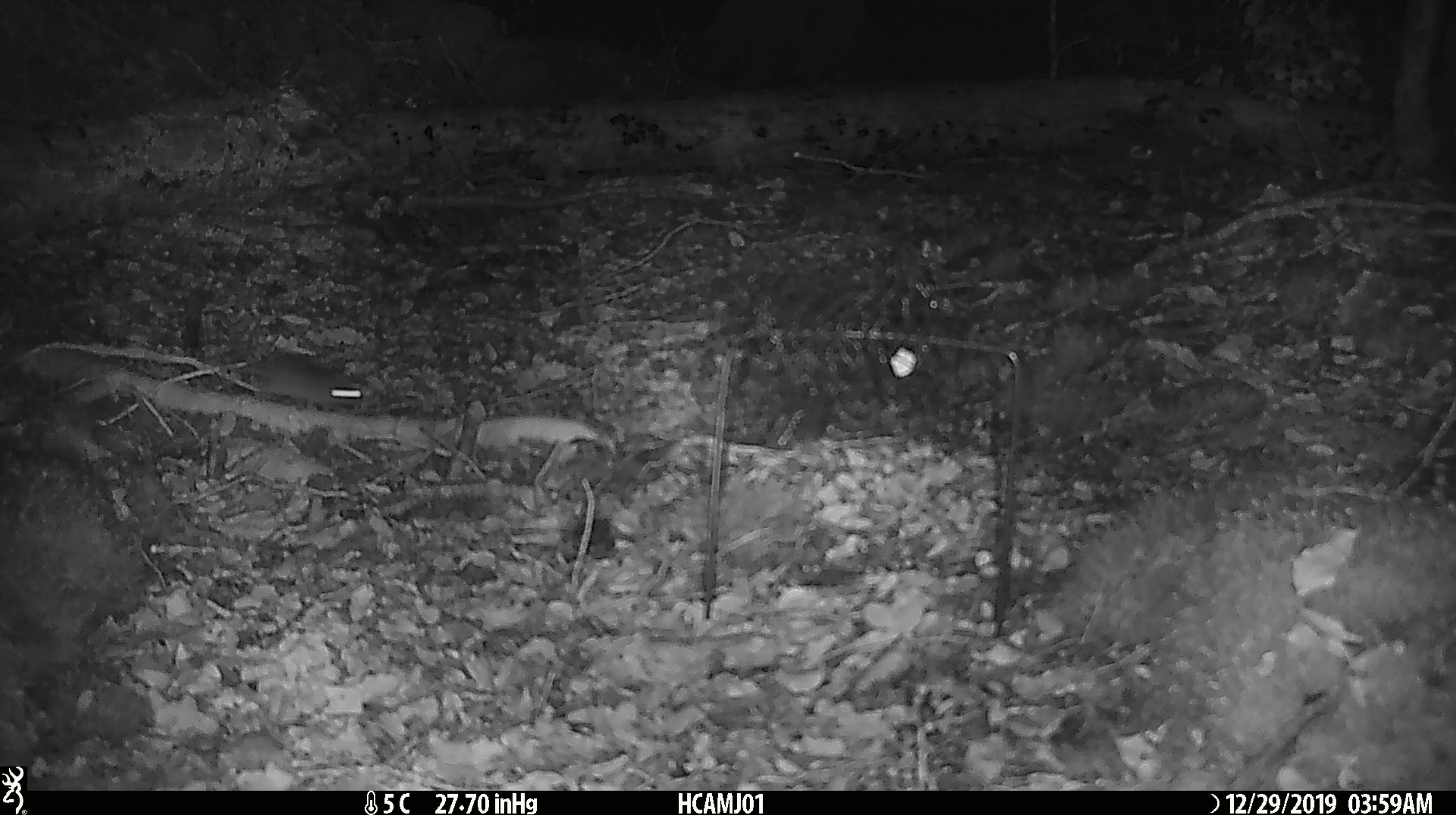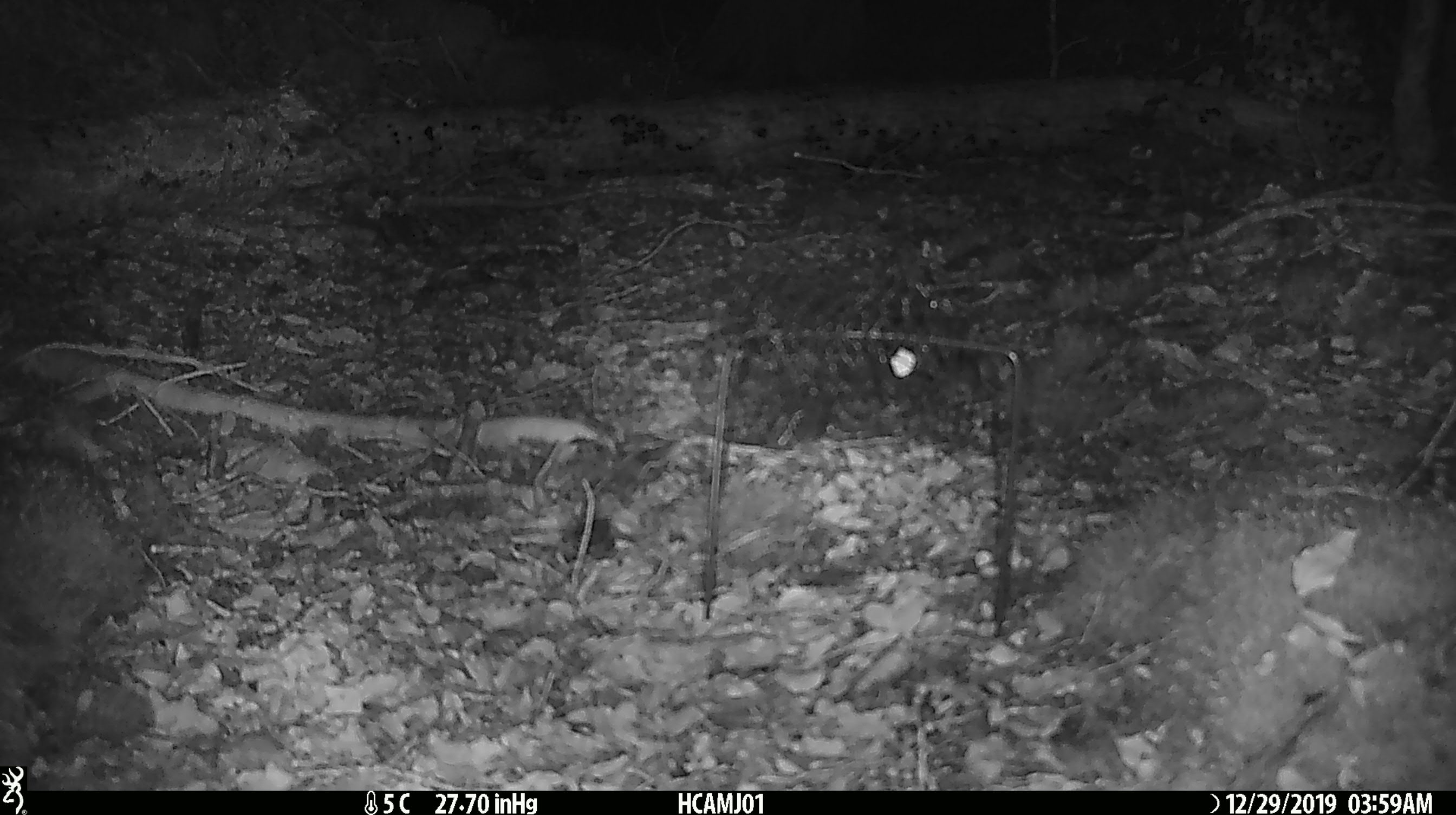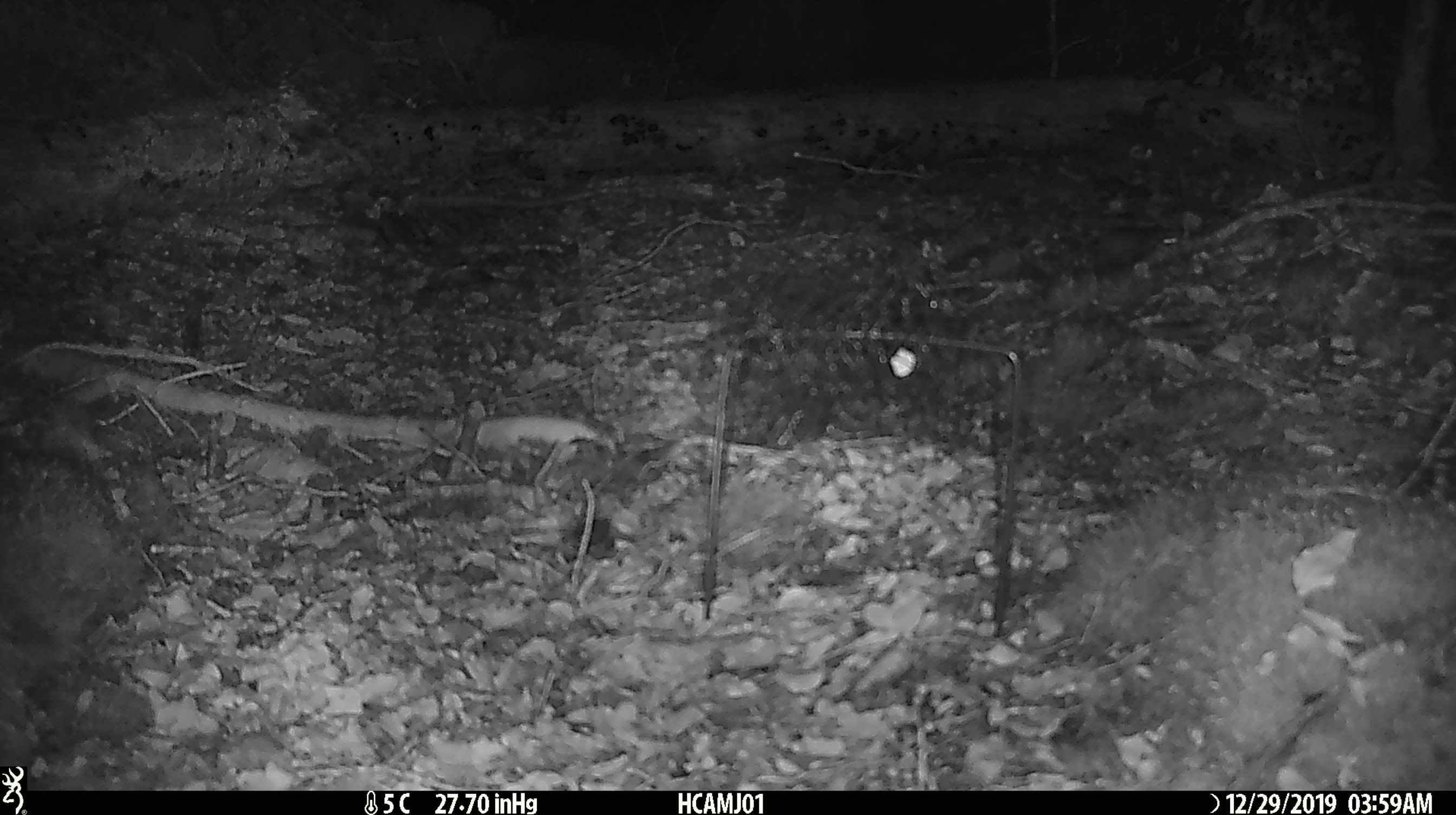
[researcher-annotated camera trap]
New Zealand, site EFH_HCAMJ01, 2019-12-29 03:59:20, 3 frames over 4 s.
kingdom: Animalia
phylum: Chordata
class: Mammalia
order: Rodentia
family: Muridae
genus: Mus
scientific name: Mus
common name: mouse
Mouse (Mus).